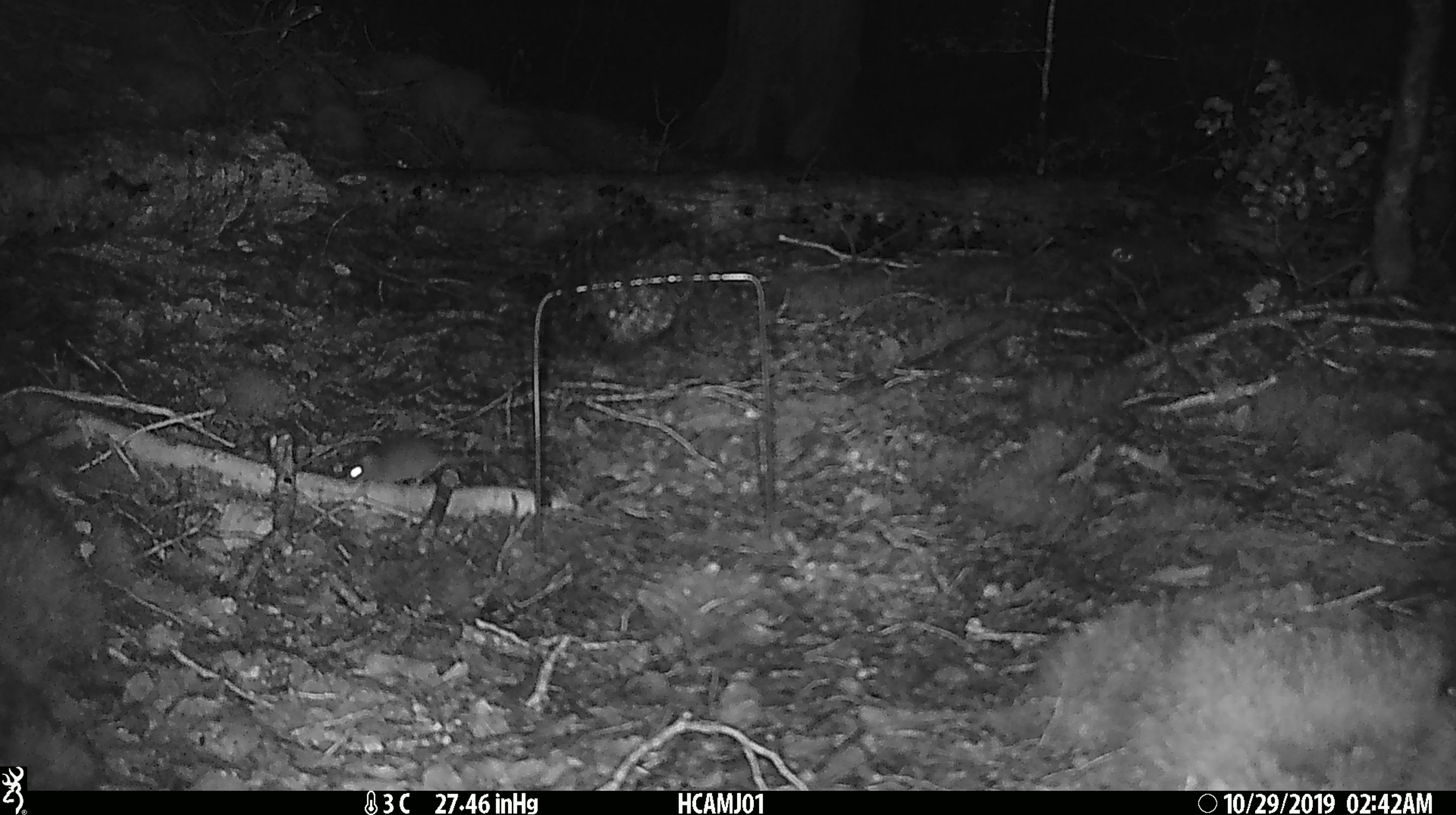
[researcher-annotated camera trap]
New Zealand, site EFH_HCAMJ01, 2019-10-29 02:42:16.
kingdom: Animalia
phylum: Chordata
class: Mammalia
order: Rodentia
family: Muridae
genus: Mus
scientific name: Mus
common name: mouse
Mouse (Mus).